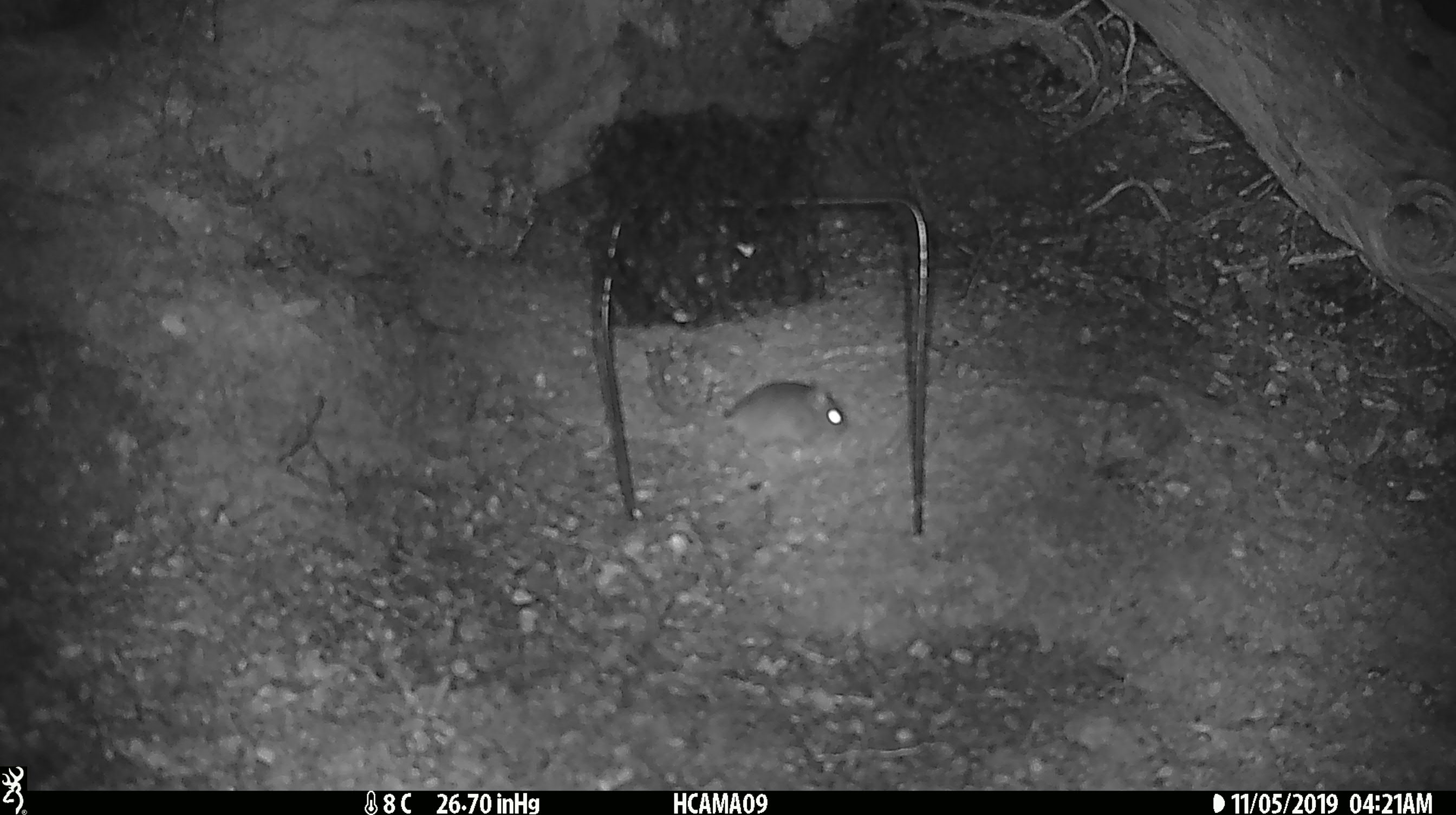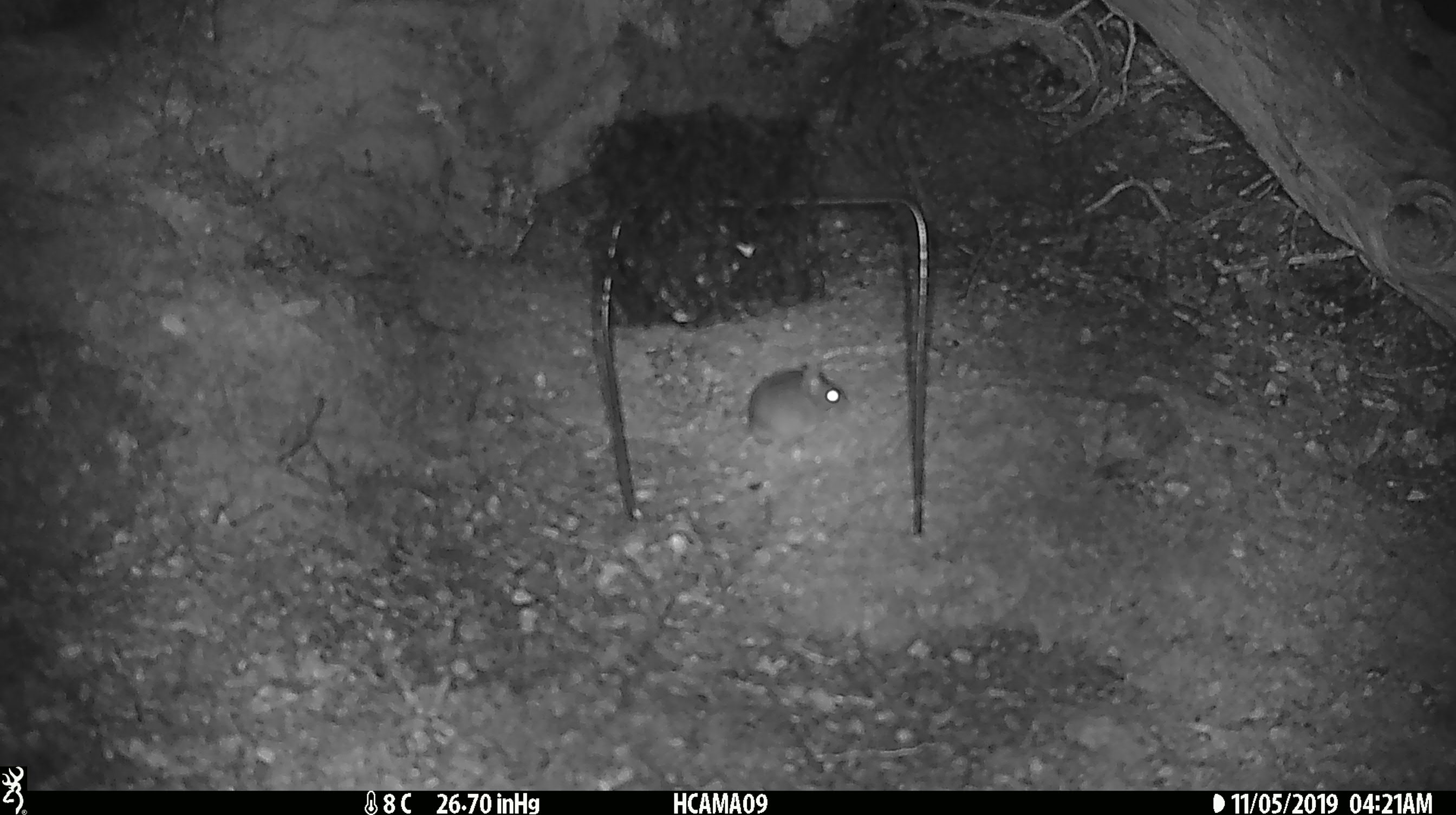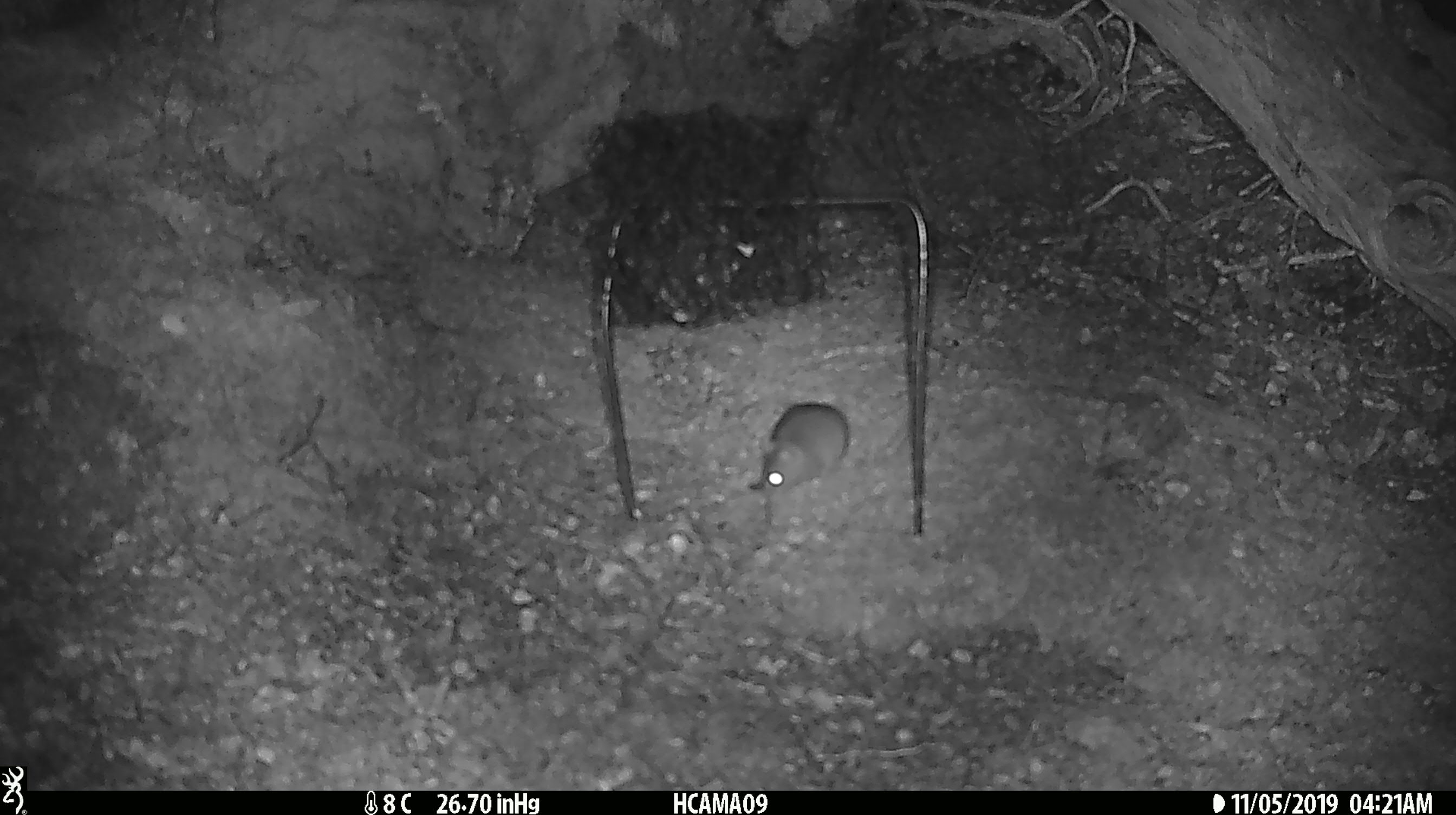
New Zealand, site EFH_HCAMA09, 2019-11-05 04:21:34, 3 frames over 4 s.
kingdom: Animalia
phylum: Chordata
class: Mammalia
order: Rodentia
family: Muridae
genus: Mus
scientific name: Mus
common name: mouse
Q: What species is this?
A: Mouse (Mus).